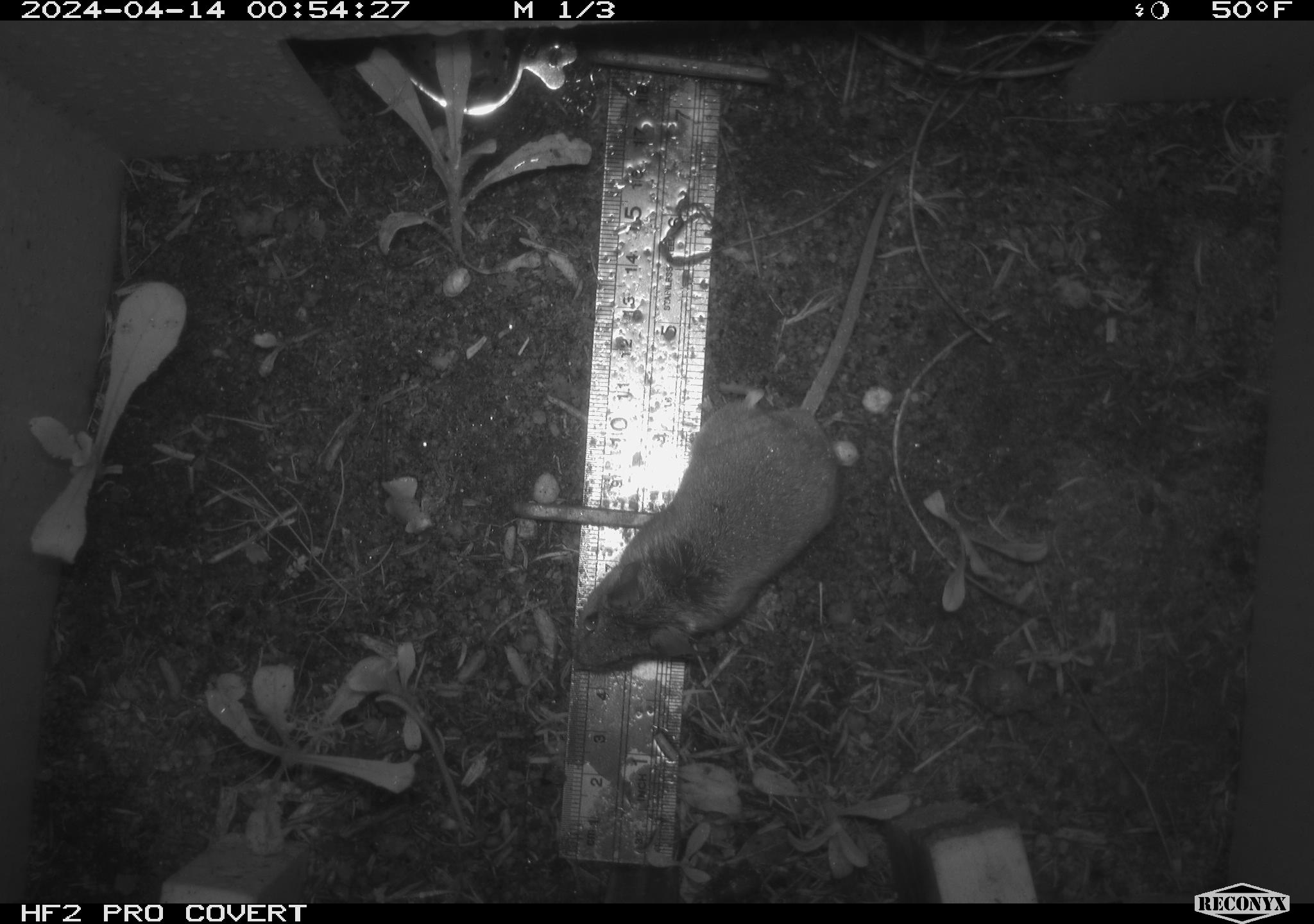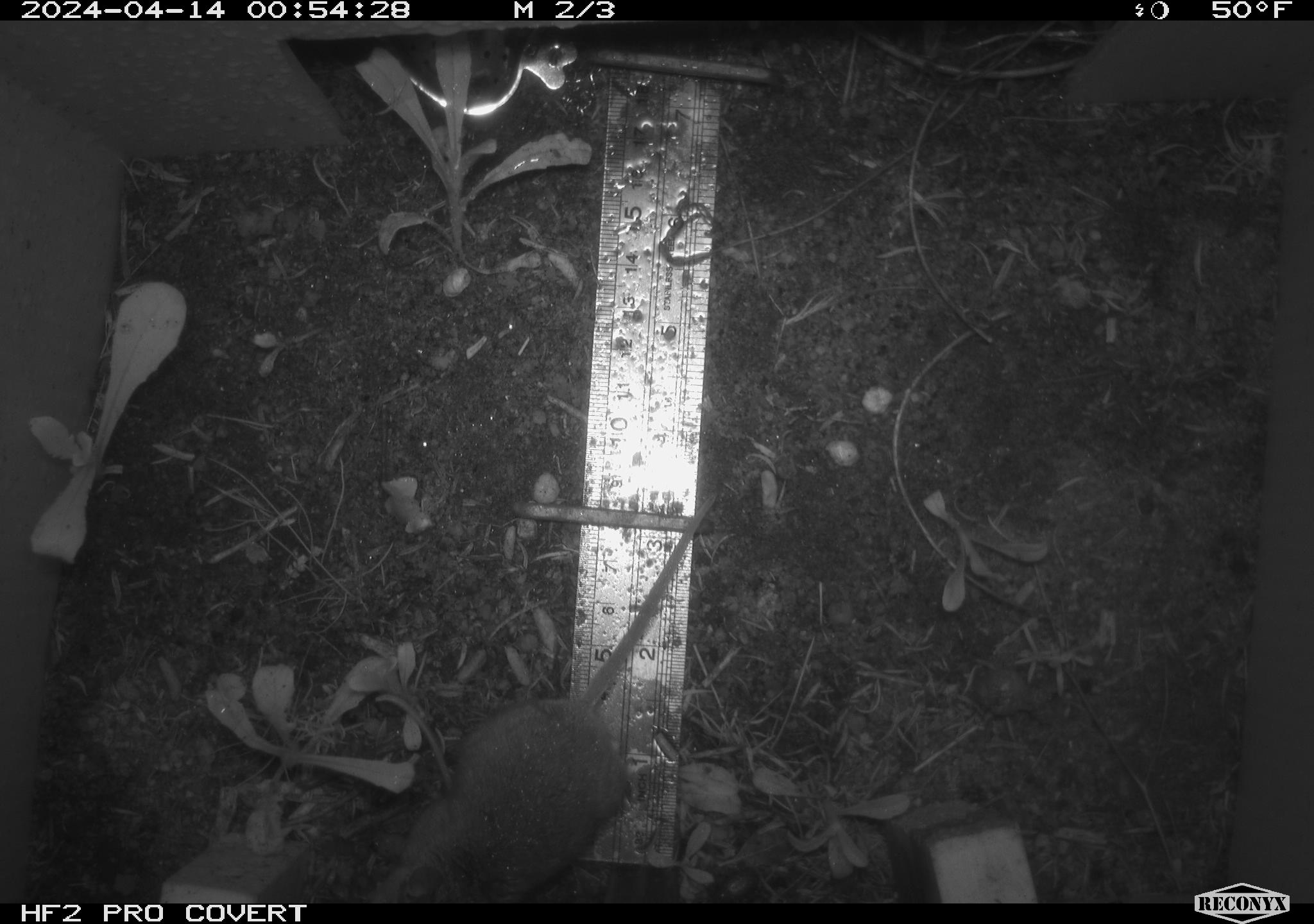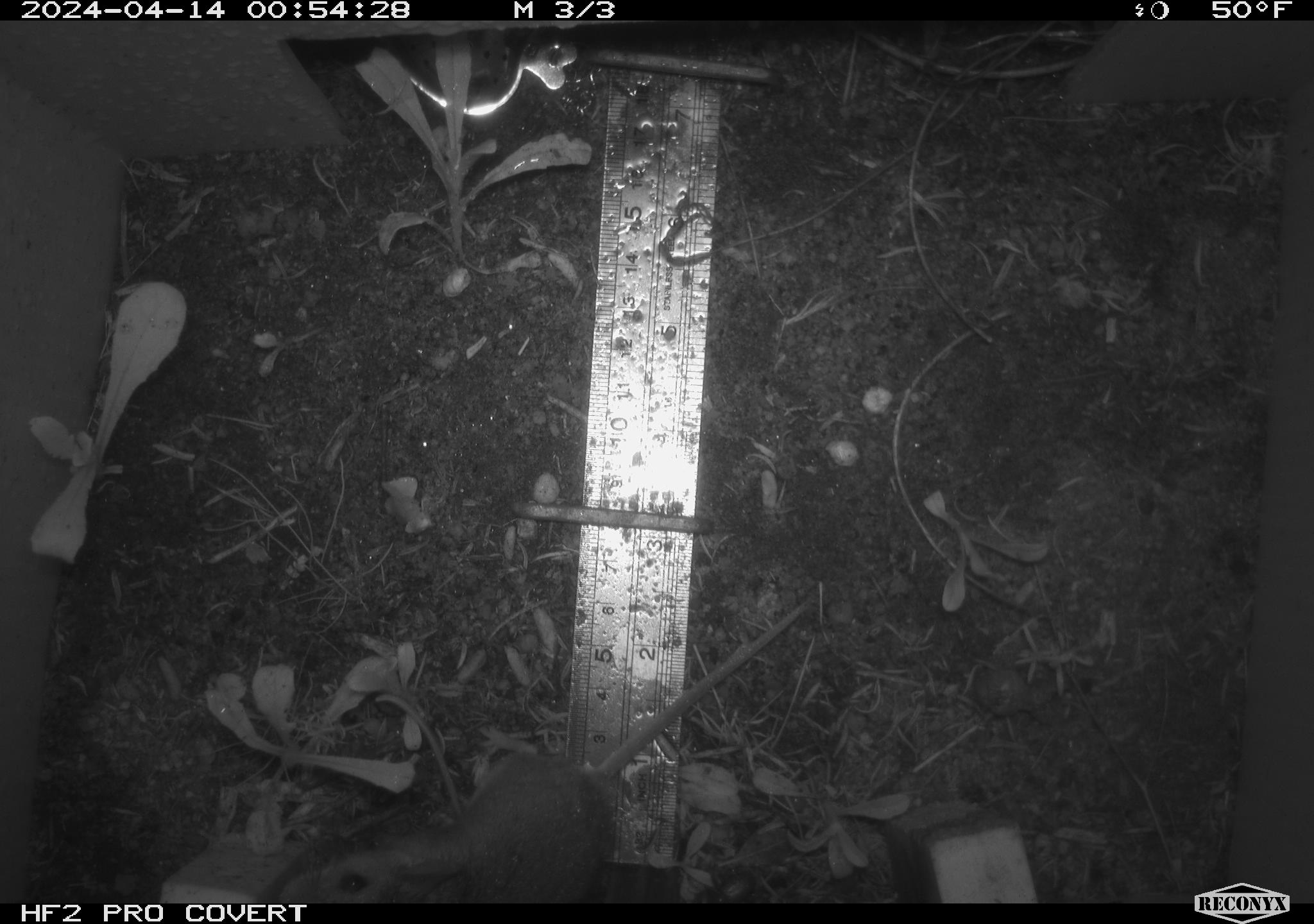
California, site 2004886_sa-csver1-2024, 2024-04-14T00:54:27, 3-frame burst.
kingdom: Animalia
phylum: Chordata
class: Mammalia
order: Rodentia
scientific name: Rodentia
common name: rodent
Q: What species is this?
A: Rodent (Rodentia).